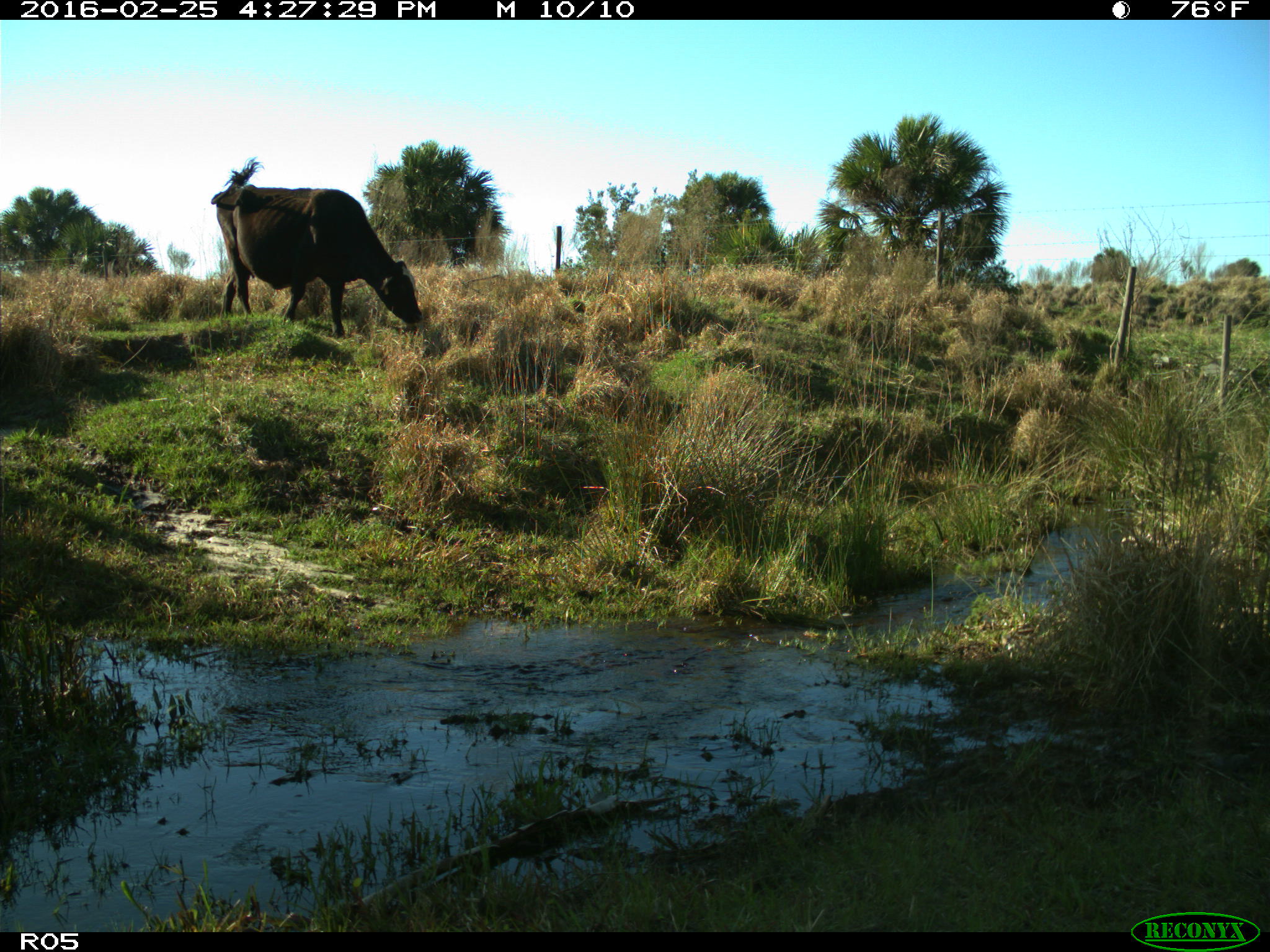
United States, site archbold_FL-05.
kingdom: Animalia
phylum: Chordata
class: Mammalia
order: Artiodactyla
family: Bovidae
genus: Bos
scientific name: Bos taurus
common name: domestic cow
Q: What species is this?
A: Bos taurus (domestic cow).